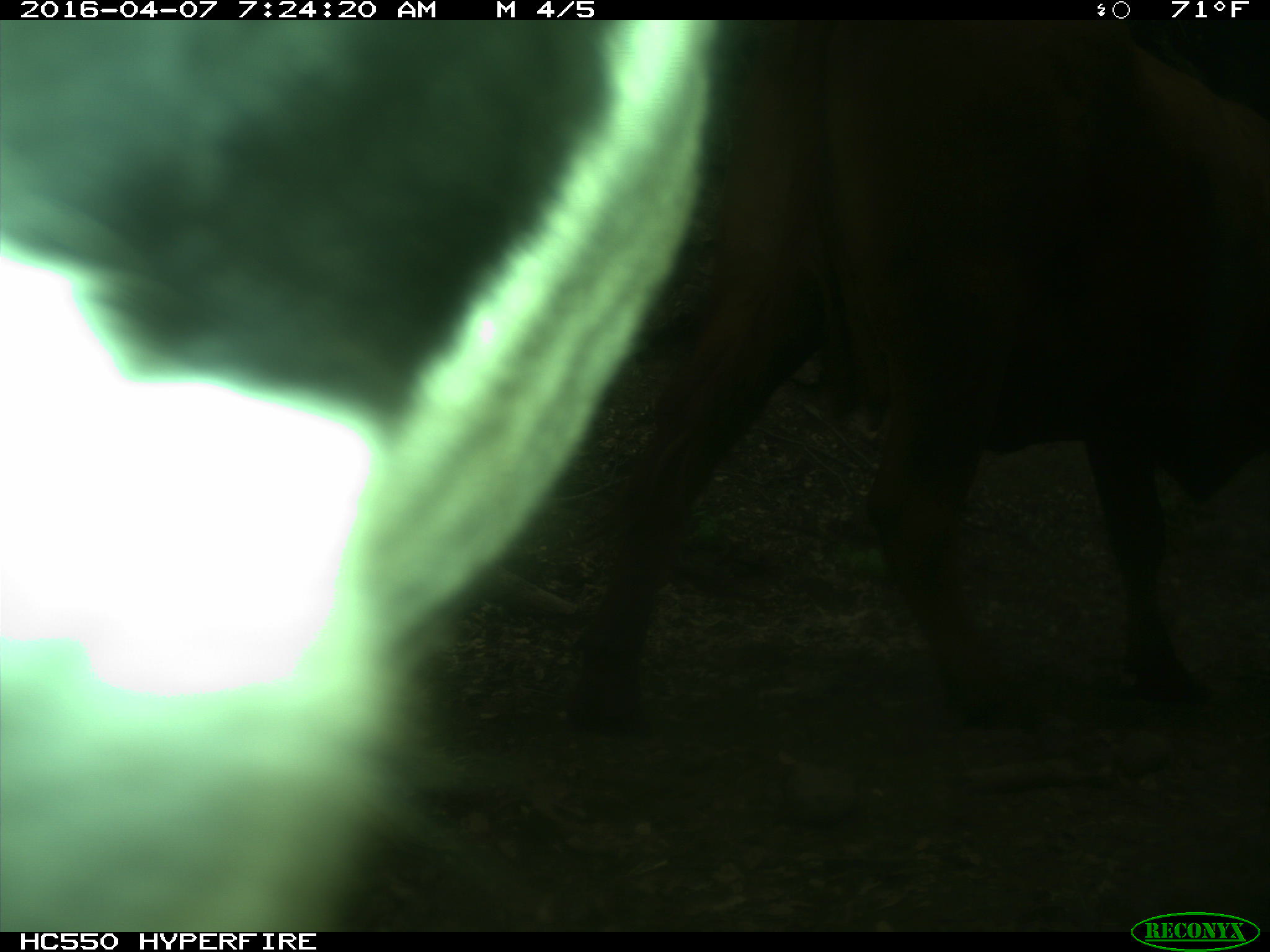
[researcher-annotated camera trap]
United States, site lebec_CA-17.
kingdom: Animalia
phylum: Chordata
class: Mammalia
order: Artiodactyla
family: Bovidae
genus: Bos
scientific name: Bos taurus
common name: domestic cow